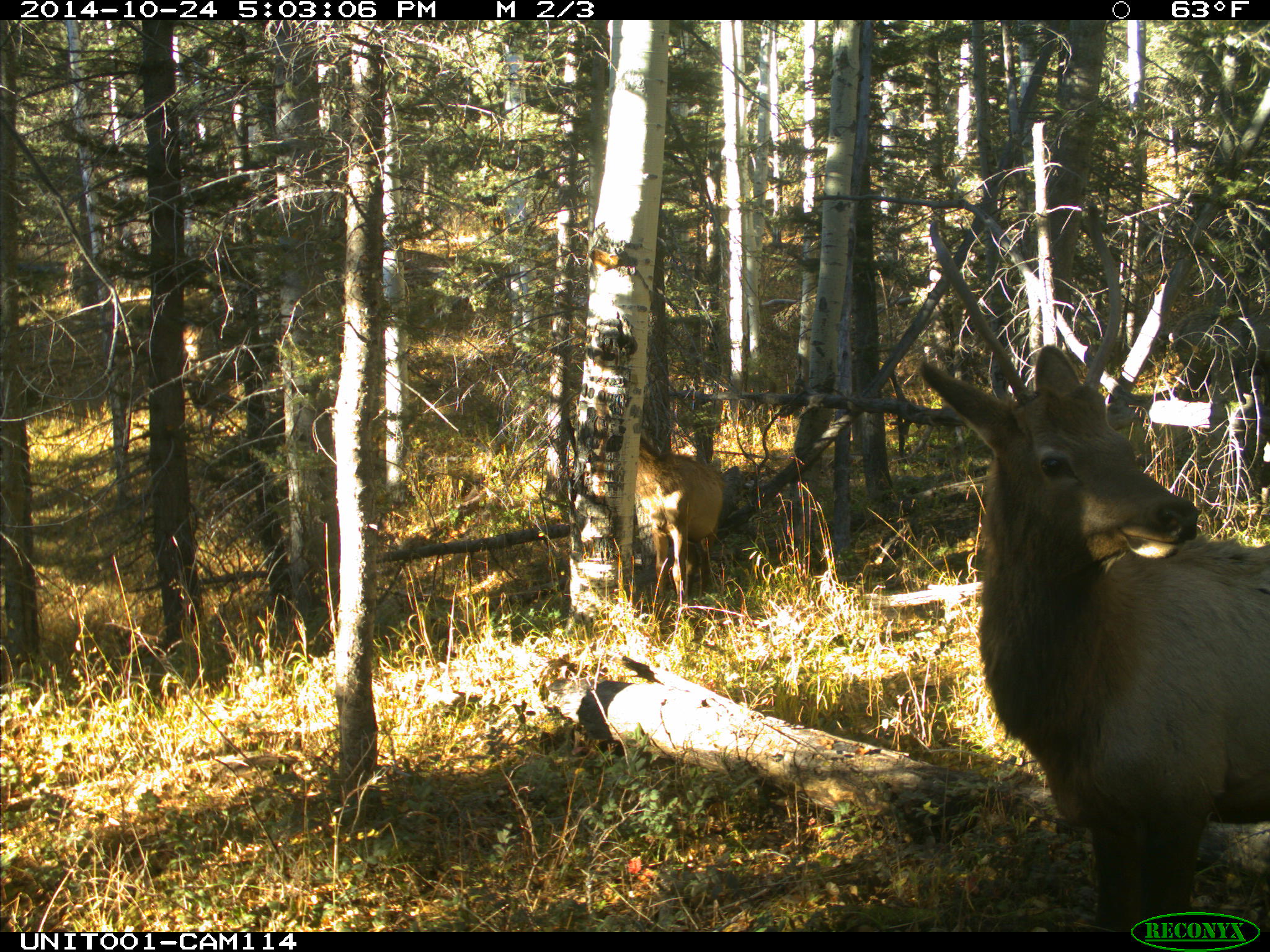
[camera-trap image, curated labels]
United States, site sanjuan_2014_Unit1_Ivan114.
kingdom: Animalia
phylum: Chordata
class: Mammalia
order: Artiodactyla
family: Cervidae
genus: Cervus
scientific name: Cervus elaphus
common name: red deer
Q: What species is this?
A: Cervus elaphus (red deer).